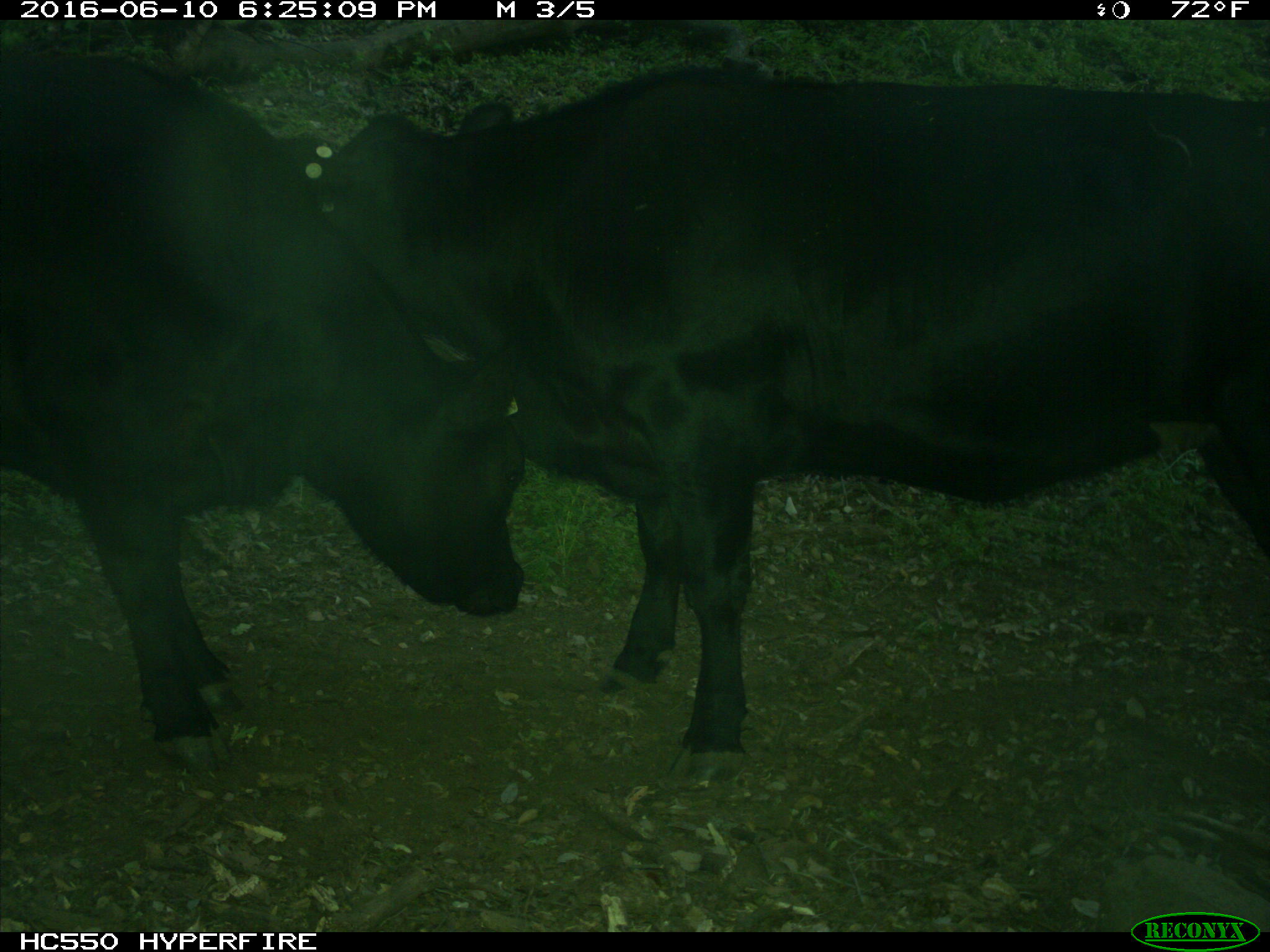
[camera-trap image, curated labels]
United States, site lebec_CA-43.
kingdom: Animalia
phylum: Chordata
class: Mammalia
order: Artiodactyla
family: Bovidae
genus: Bos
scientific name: Bos taurus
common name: domestic cow